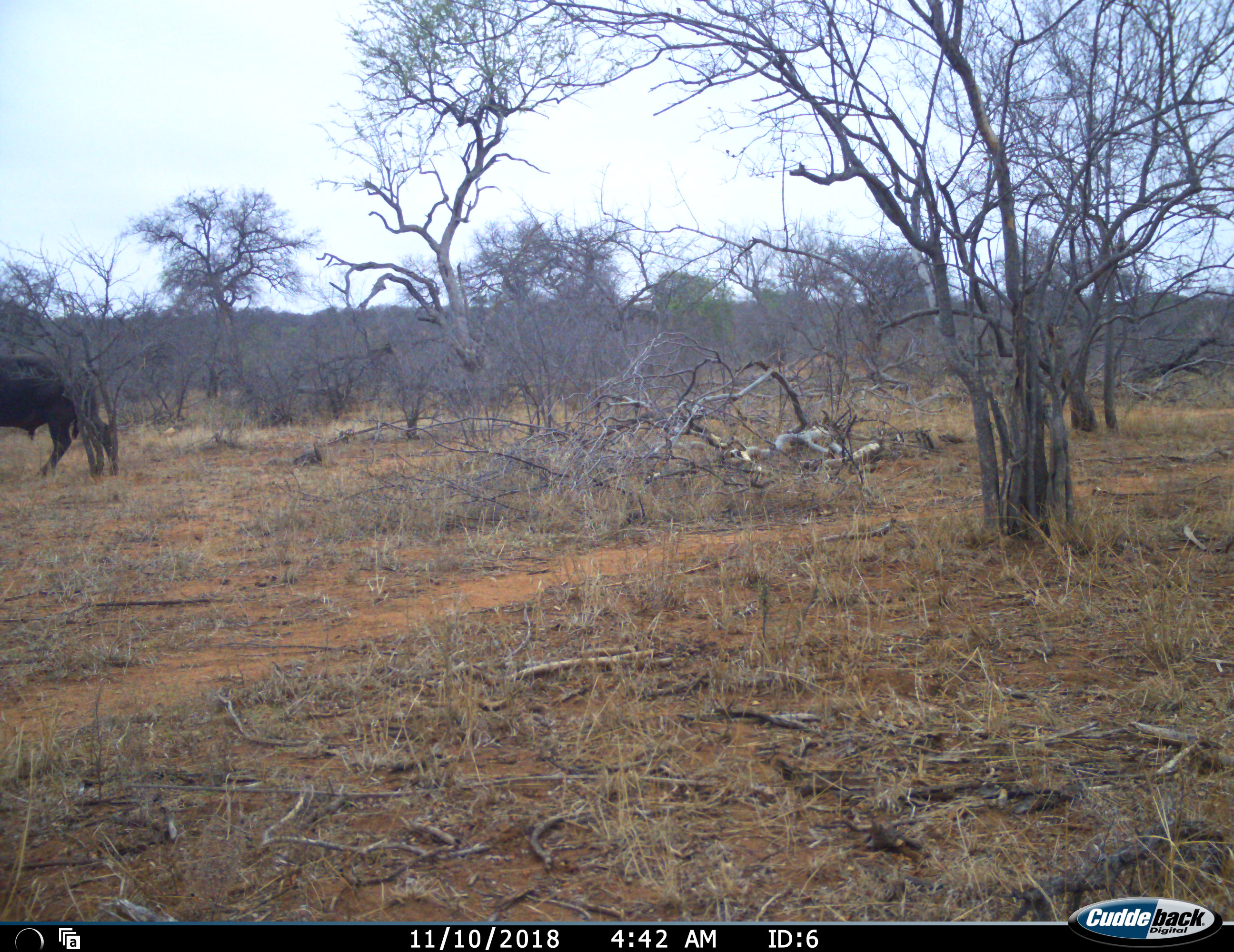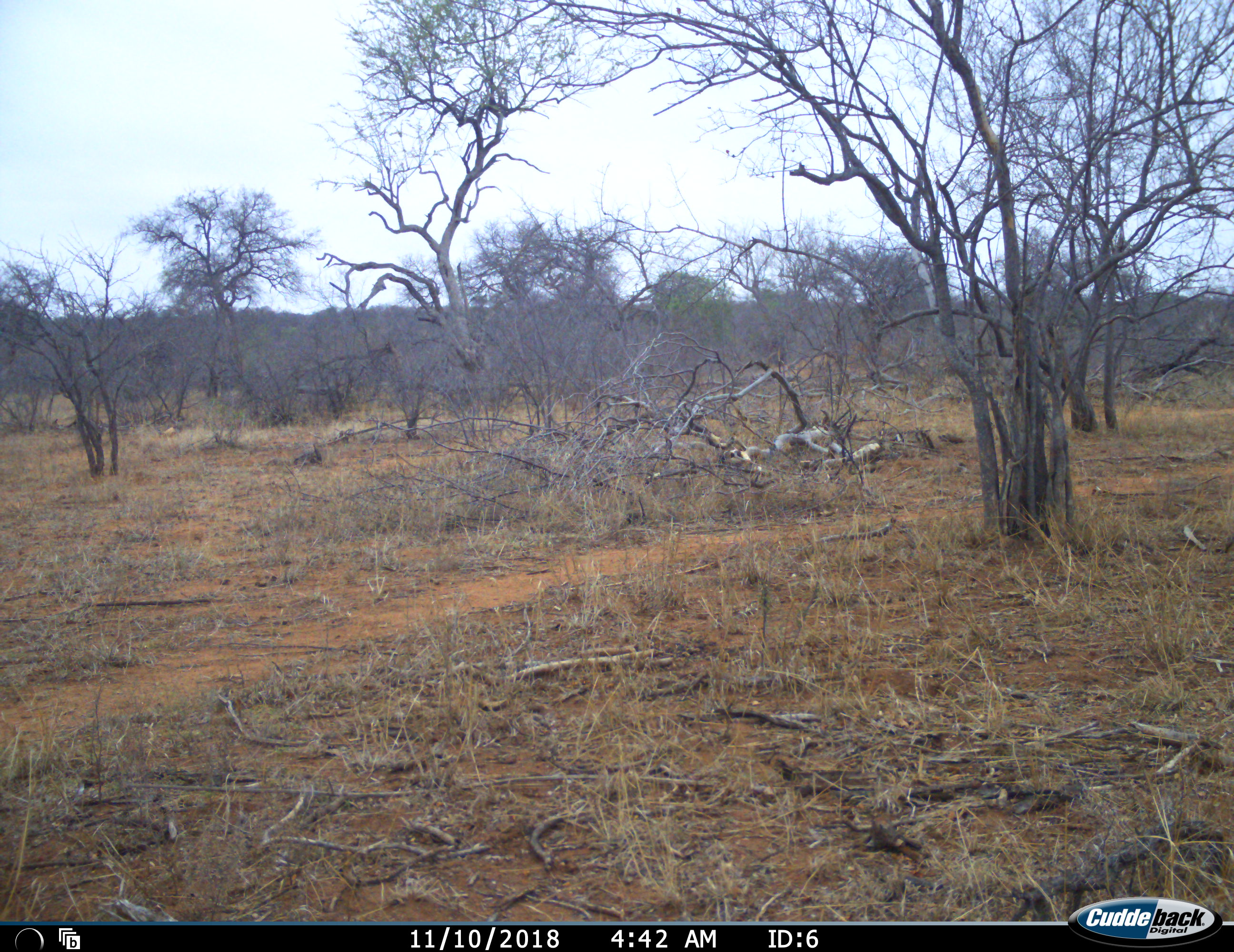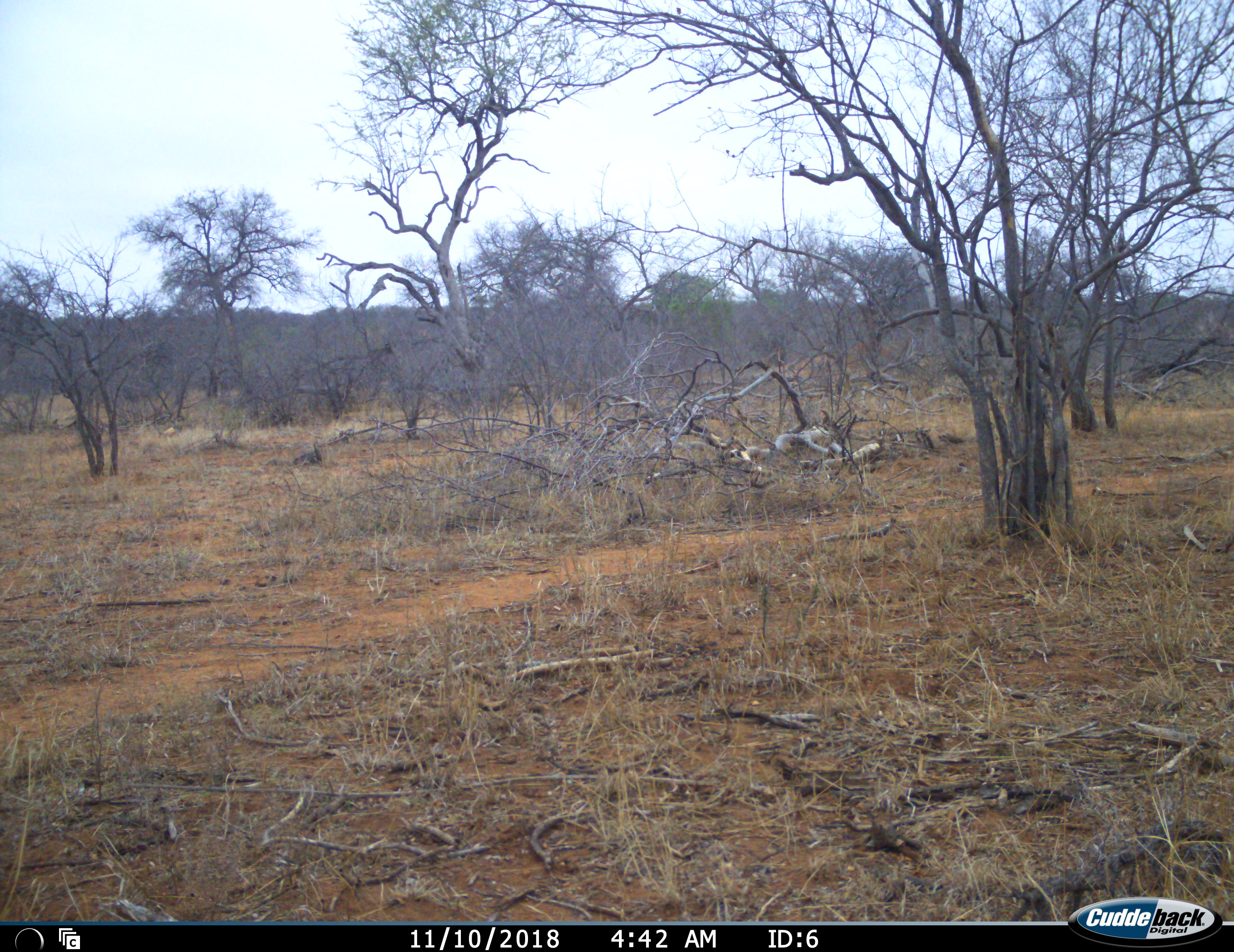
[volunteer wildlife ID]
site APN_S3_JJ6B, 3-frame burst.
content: unidentified animal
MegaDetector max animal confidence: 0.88